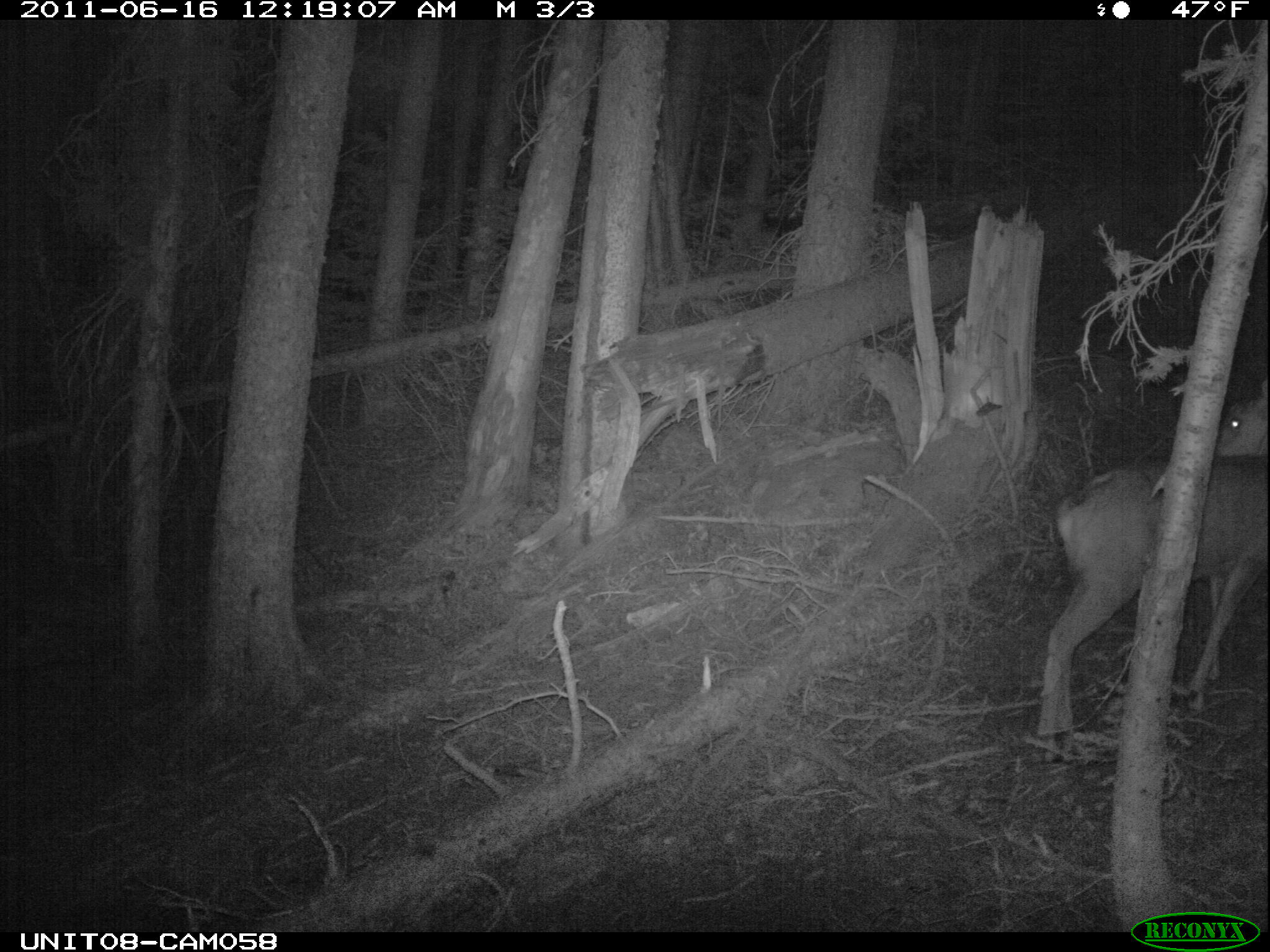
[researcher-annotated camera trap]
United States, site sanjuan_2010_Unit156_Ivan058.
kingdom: Animalia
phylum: Chordata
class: Mammalia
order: Artiodactyla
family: Cervidae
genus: Odocoileus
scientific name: Odocoileus hemionus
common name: mule deer